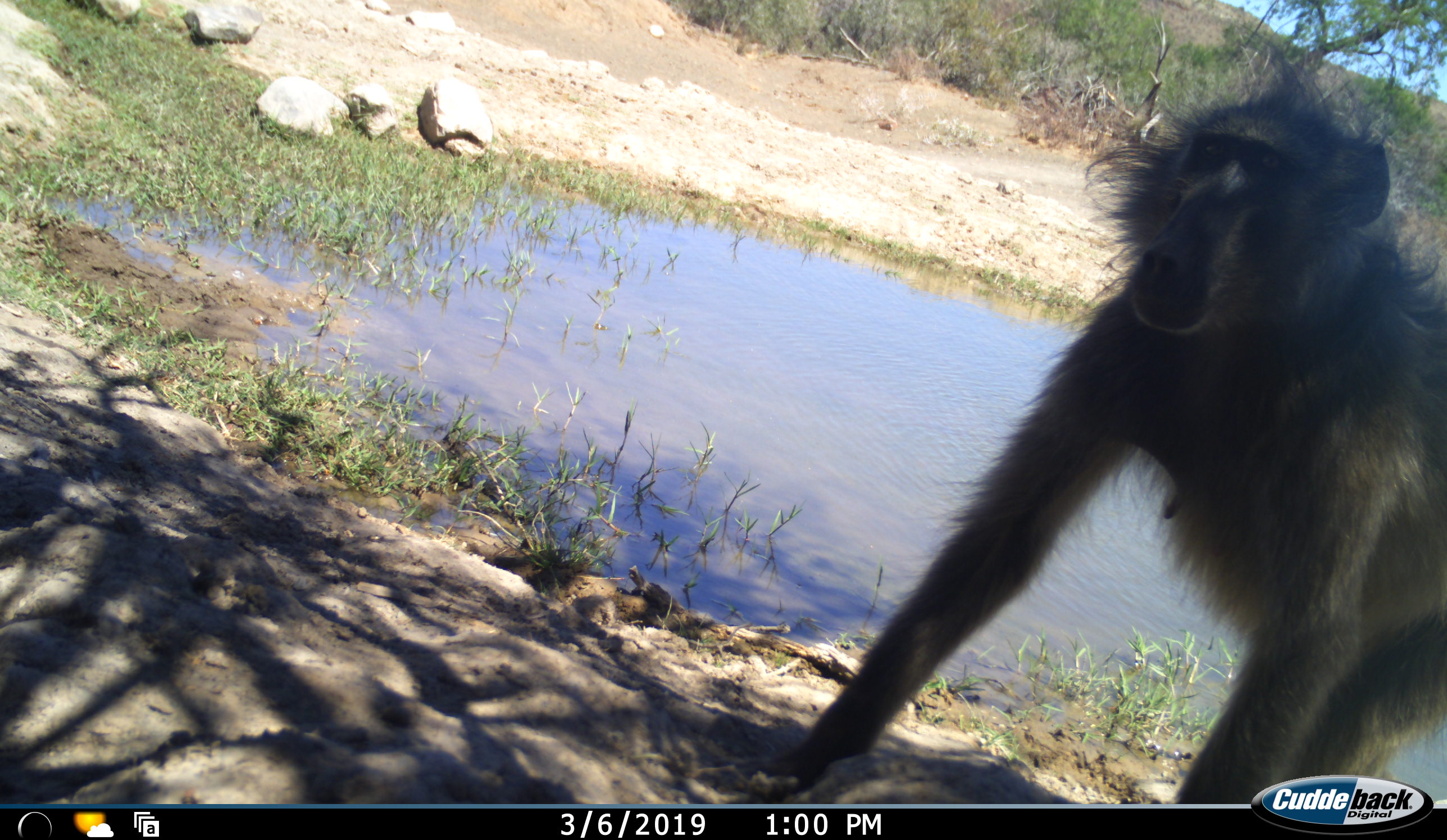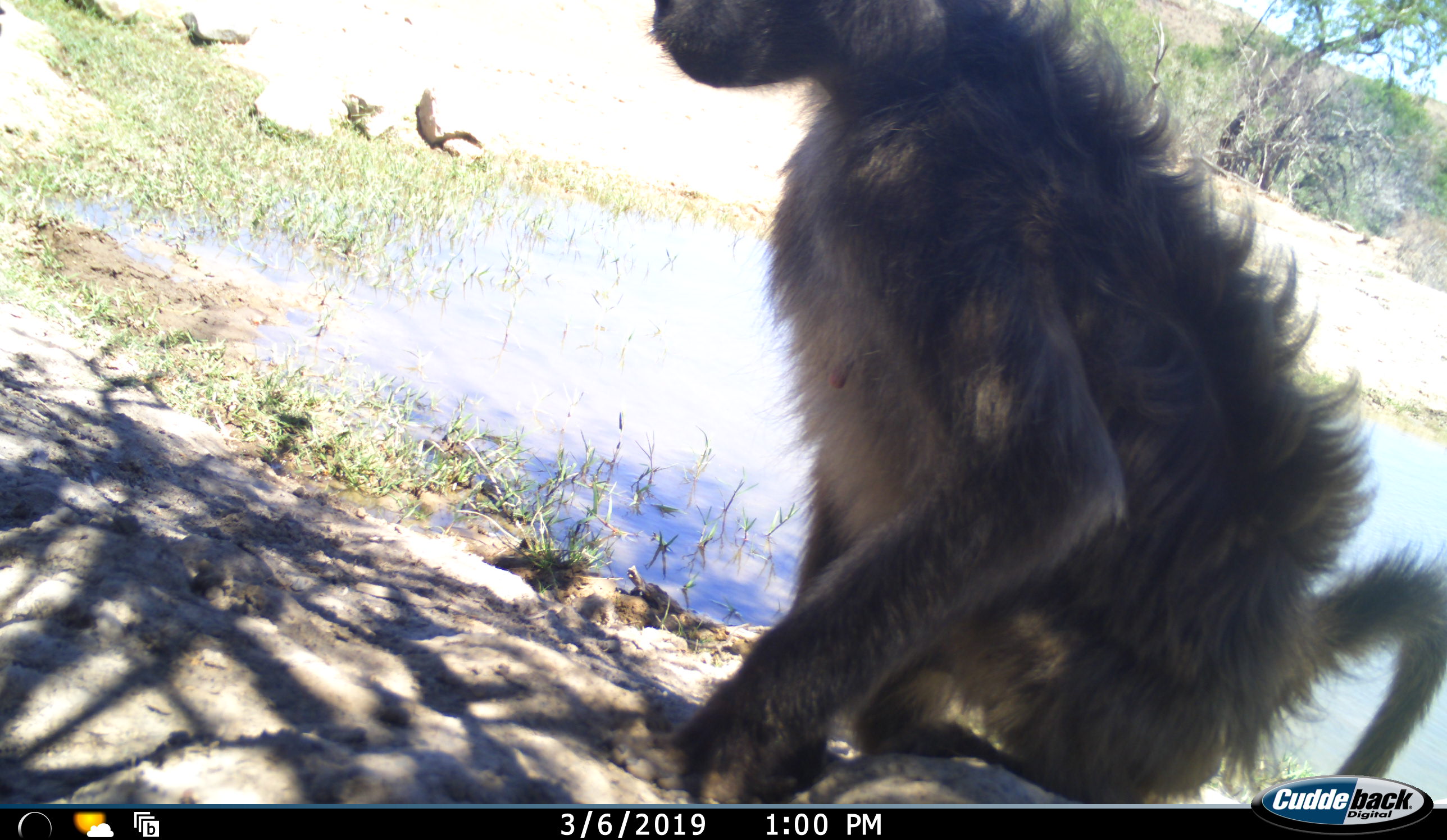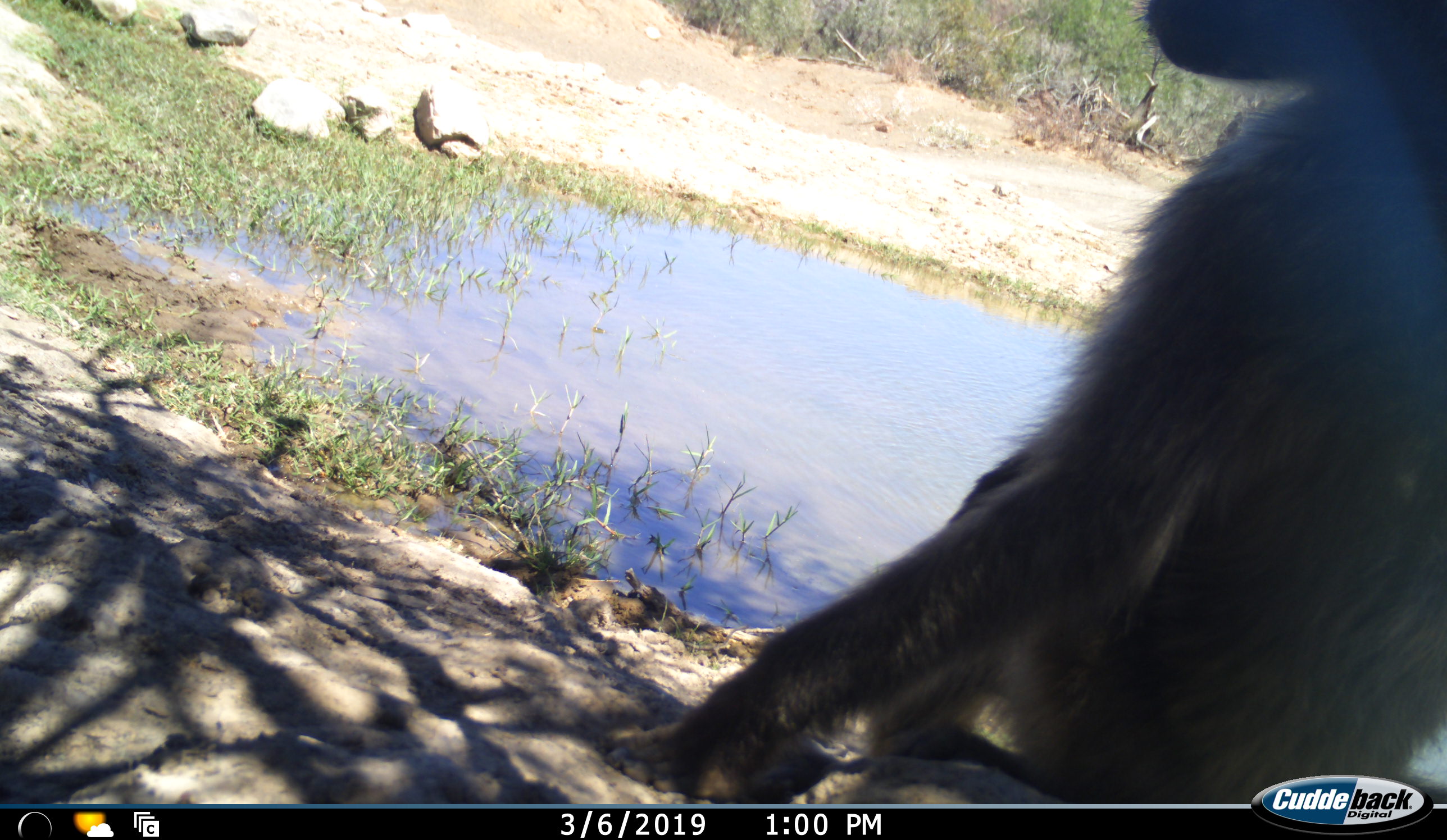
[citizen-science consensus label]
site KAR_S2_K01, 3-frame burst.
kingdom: Animalia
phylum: Chordata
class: Mammalia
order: Primates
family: Cercopithecidae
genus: Papio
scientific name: Papio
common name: baboon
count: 1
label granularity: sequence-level